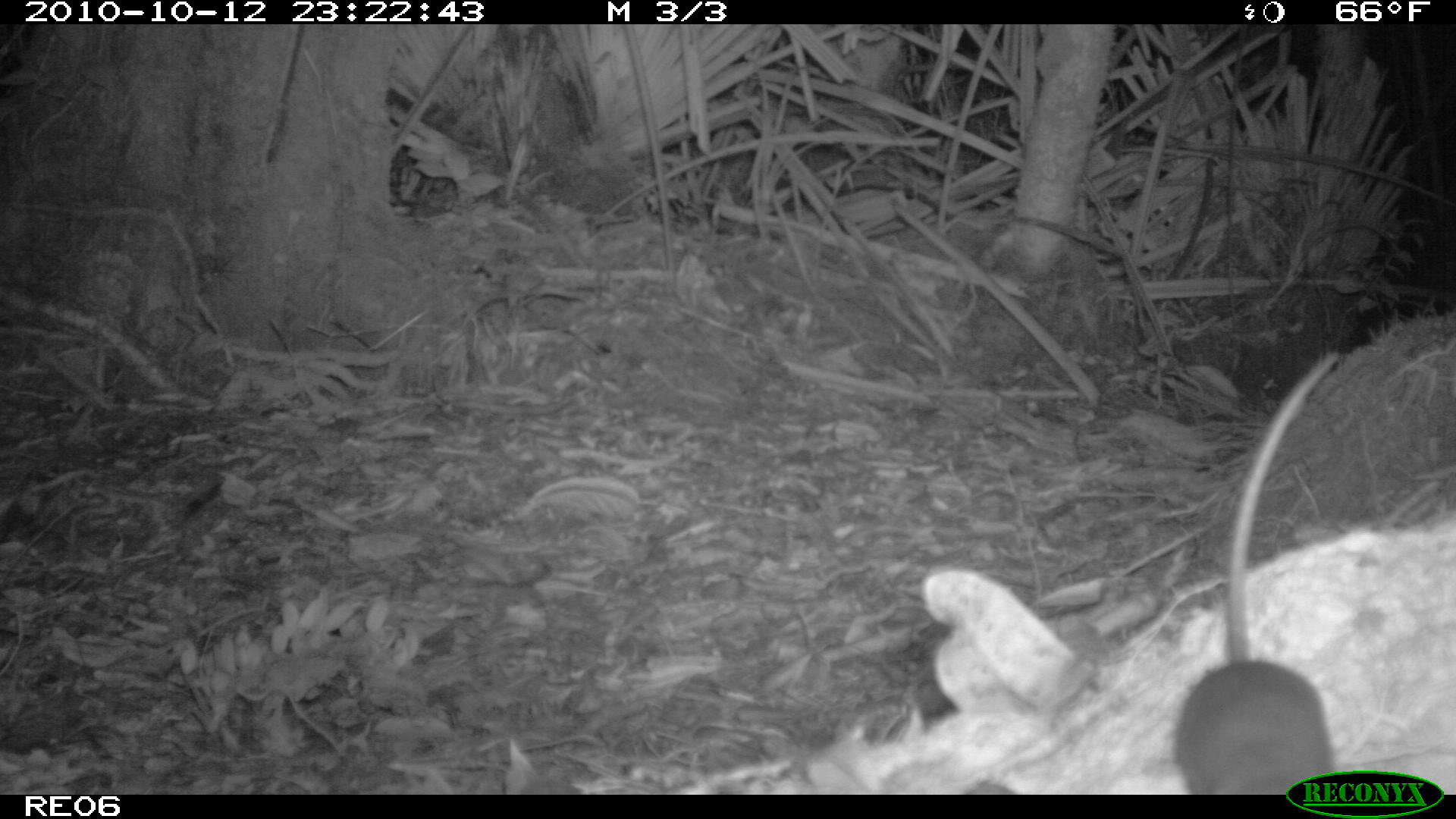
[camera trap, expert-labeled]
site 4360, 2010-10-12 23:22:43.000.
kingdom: Animalia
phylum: Chordata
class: Mammalia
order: Rodentia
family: Muridae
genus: Rattus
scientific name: Rattus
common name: rodent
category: unknown rat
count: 1